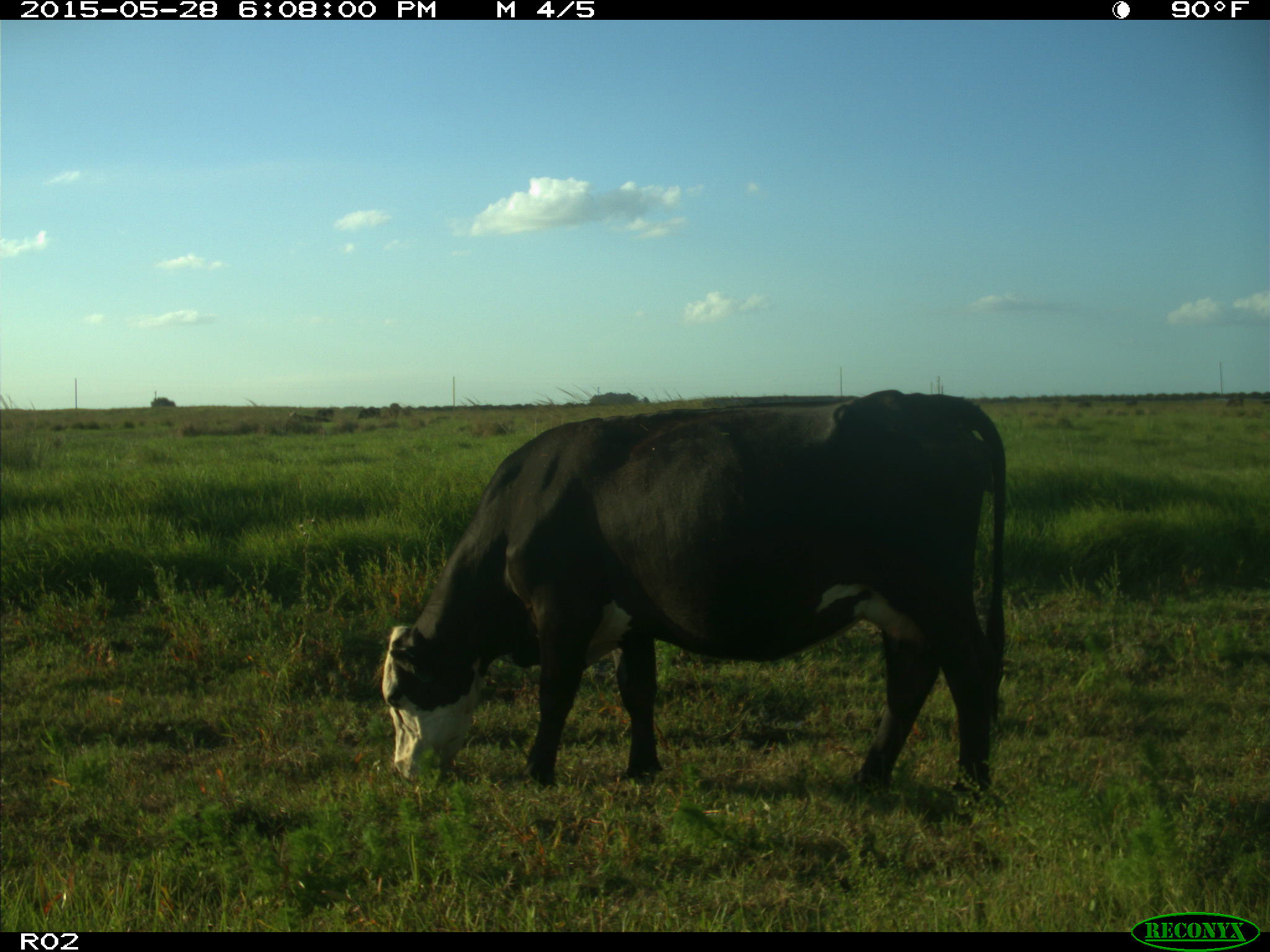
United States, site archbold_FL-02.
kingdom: Animalia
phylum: Chordata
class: Mammalia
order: Artiodactyla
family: Bovidae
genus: Bos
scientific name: Bos taurus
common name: domestic cow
Bos taurus (domestic cow).